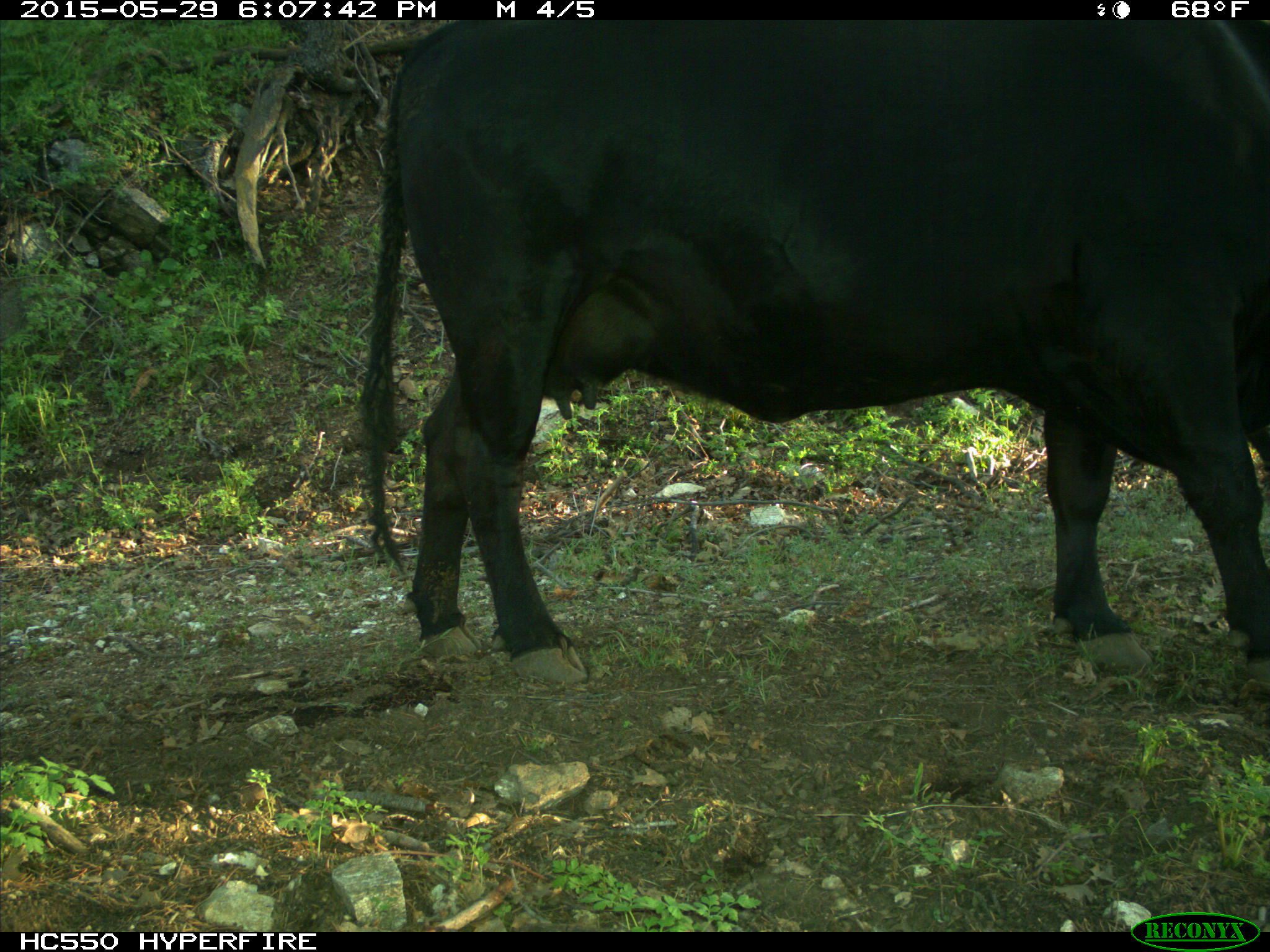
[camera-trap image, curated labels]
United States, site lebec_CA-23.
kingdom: Animalia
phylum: Chordata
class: Mammalia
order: Artiodactyla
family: Bovidae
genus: Bos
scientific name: Bos taurus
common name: domestic cow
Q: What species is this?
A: Bos taurus (domestic cow).